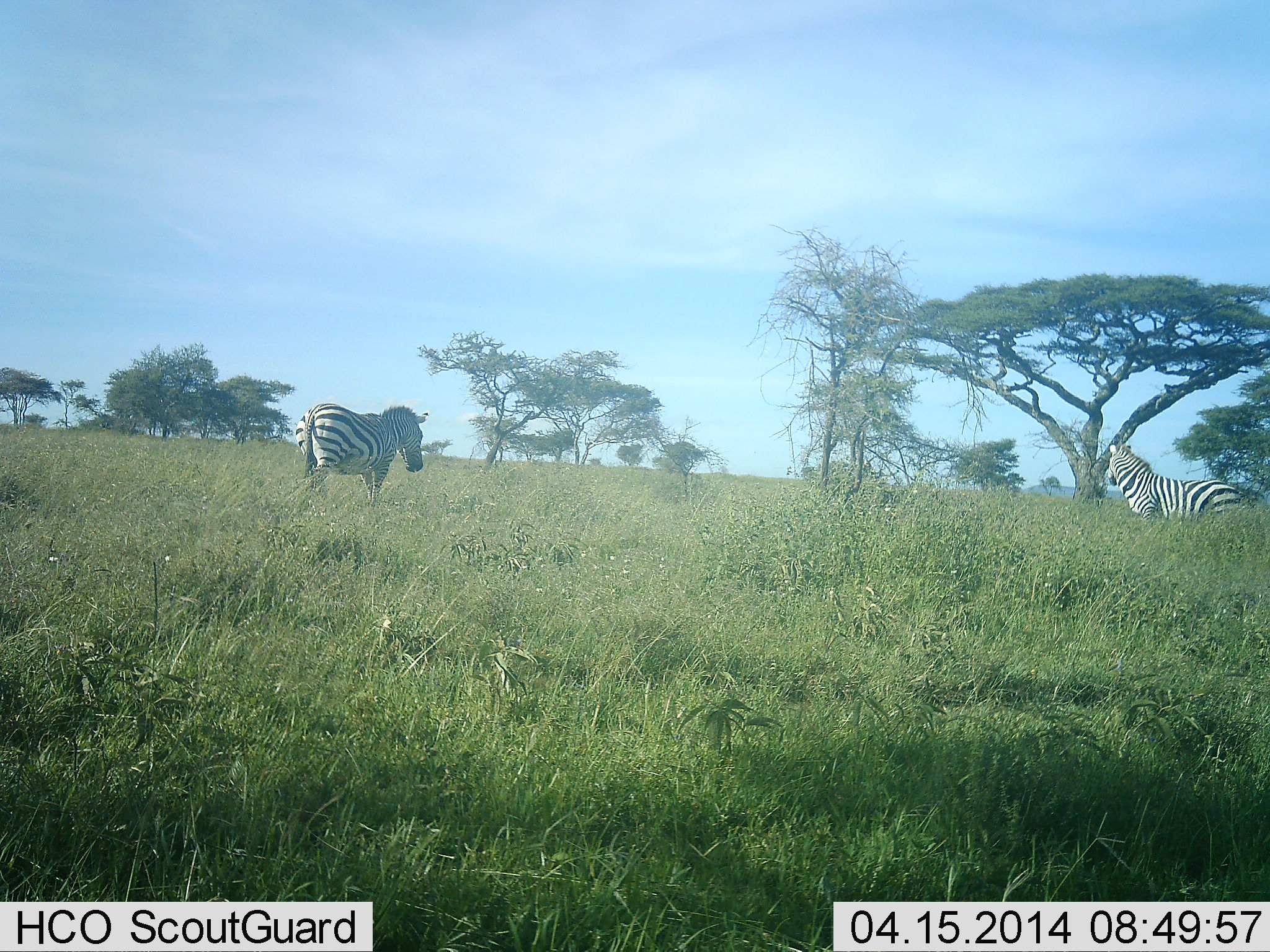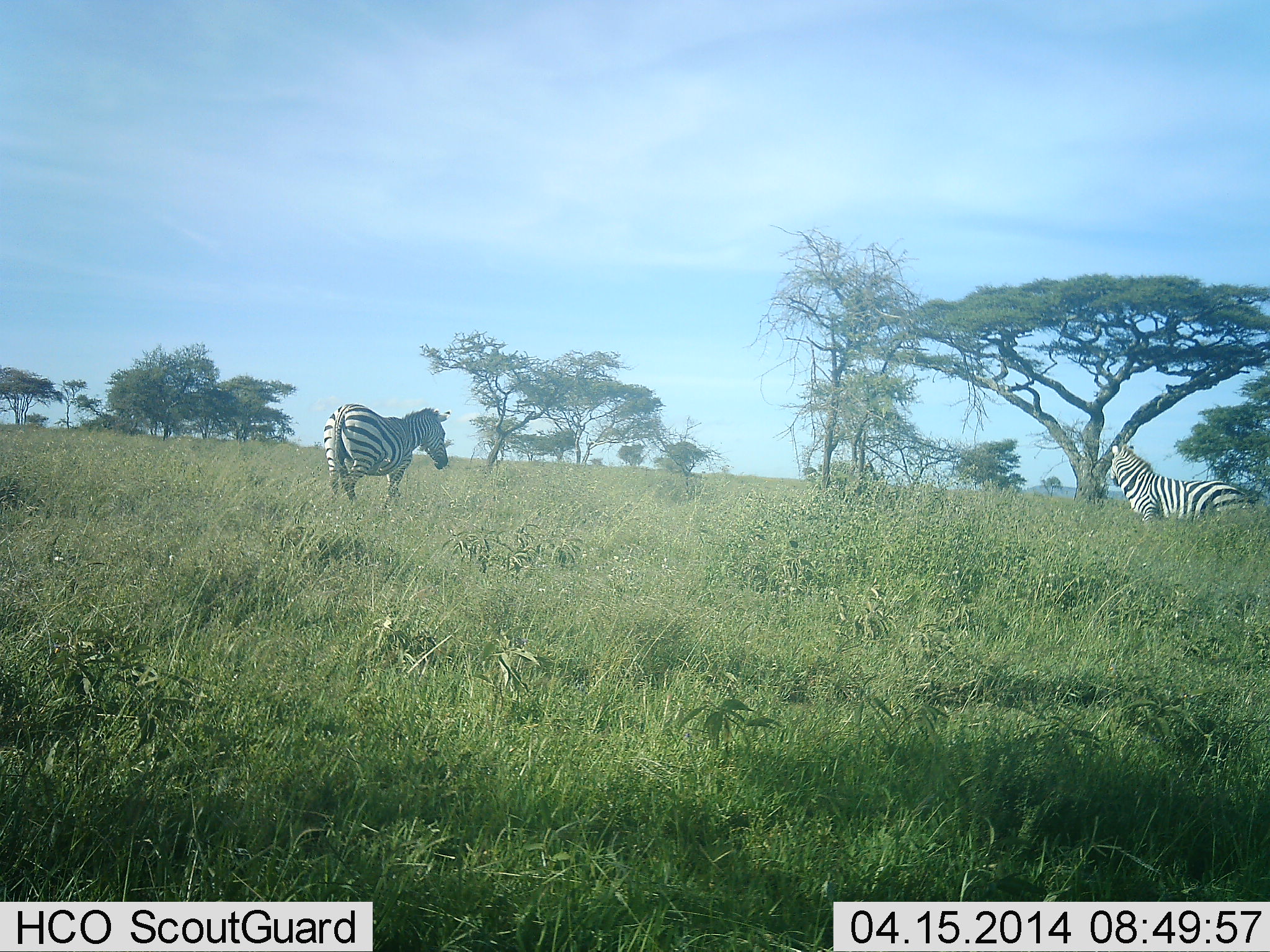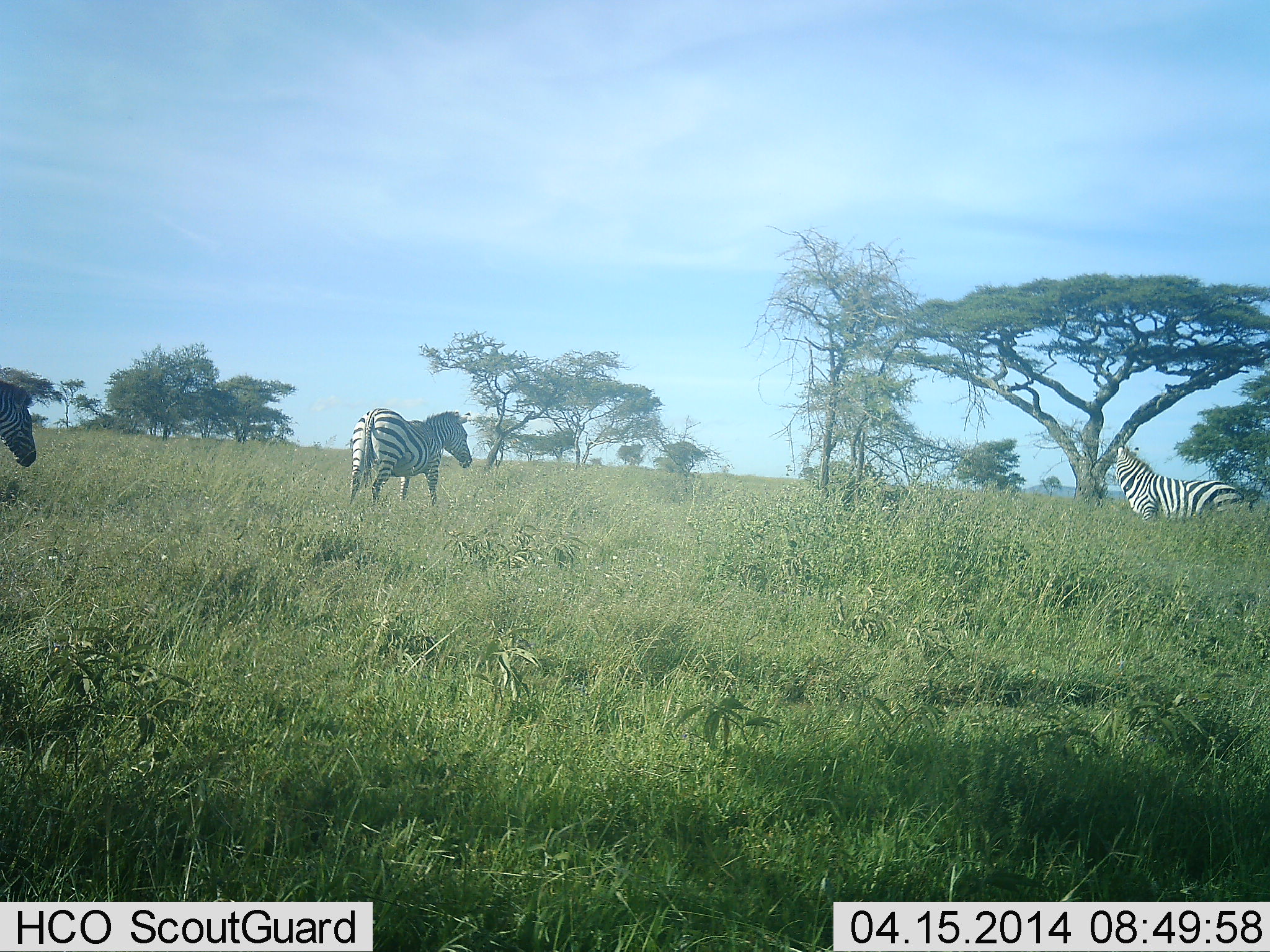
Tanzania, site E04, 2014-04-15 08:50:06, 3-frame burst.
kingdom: Animalia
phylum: Chordata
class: Mammalia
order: Perissodactyla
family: Equidae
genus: Equus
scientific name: Equus quagga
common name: plains zebra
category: zebra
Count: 3.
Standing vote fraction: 60%.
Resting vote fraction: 10%.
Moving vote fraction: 80%.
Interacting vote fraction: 0%.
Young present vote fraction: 0%.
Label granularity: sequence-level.